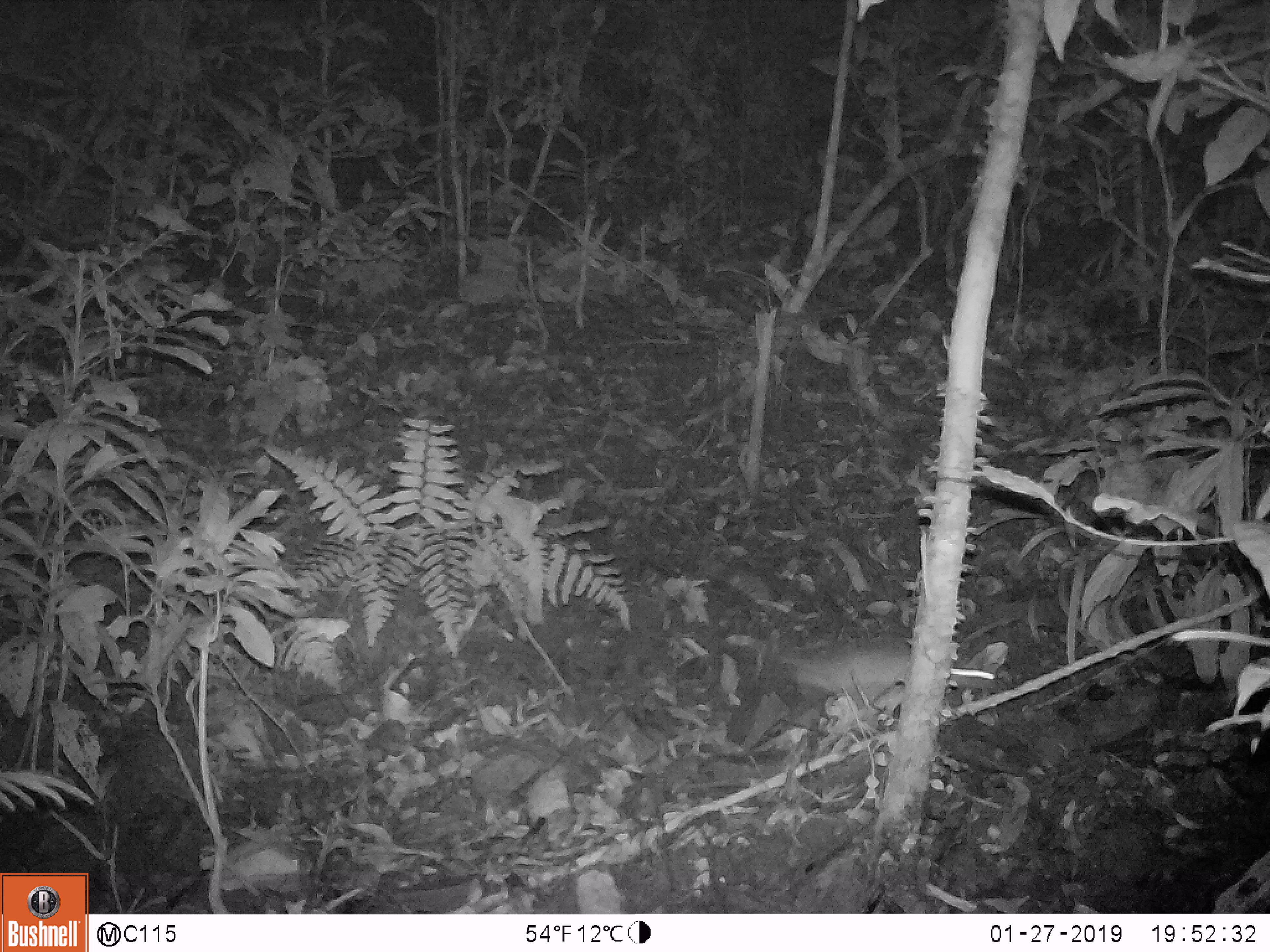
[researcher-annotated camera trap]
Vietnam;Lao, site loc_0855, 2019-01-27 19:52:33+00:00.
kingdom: Animalia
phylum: Chordata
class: Mammalia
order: Rodentia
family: Muridae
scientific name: Muridae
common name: old-world mice and rats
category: unidentified murid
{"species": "unidentified murid (old-world mice and rats) (Muridae)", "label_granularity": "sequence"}